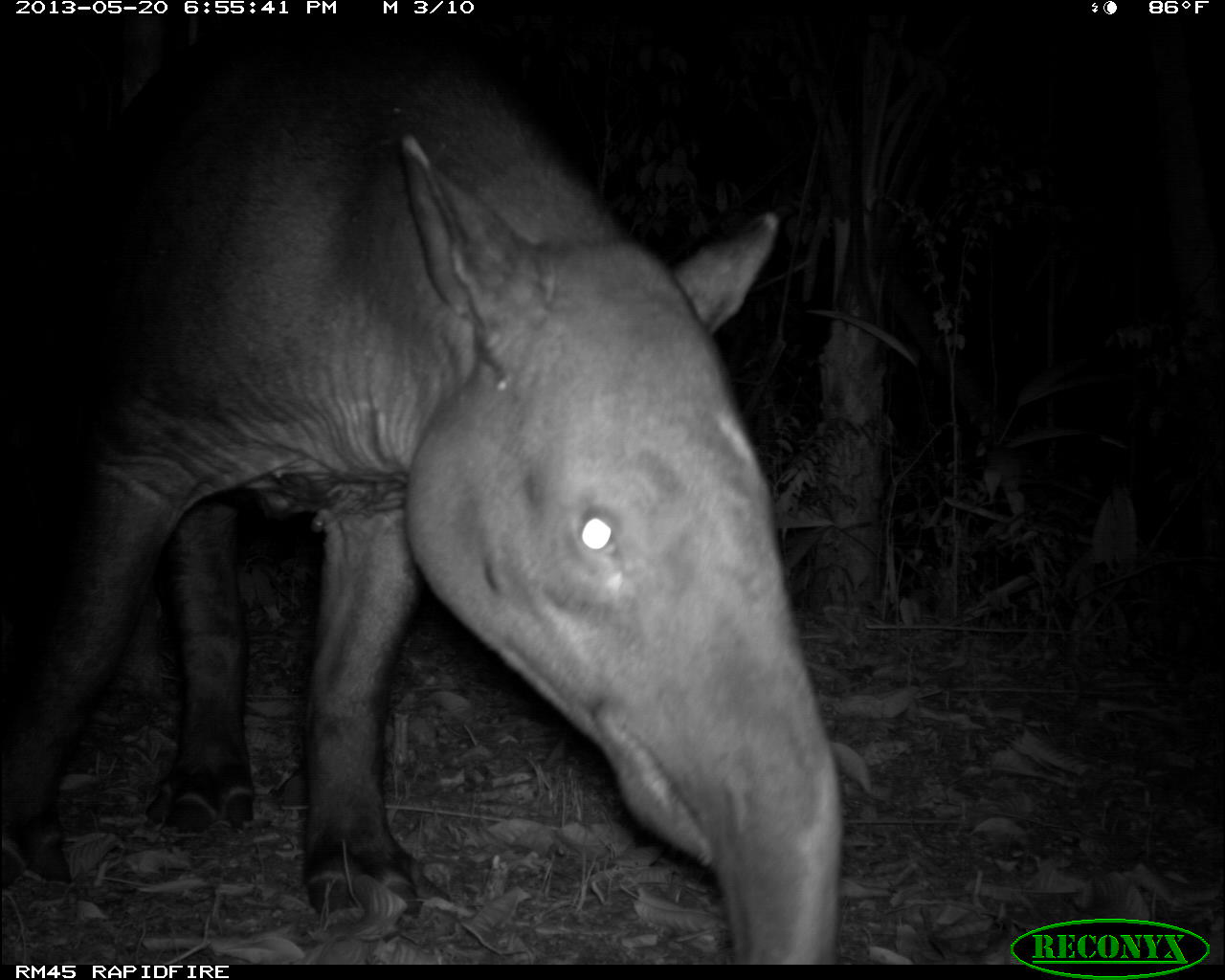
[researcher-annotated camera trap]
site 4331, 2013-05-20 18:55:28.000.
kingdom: Animalia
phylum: Chordata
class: Mammalia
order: Perissodactyla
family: Tapiridae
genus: Tapirus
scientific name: Tapirus bairdii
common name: baird's tapir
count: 1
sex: male